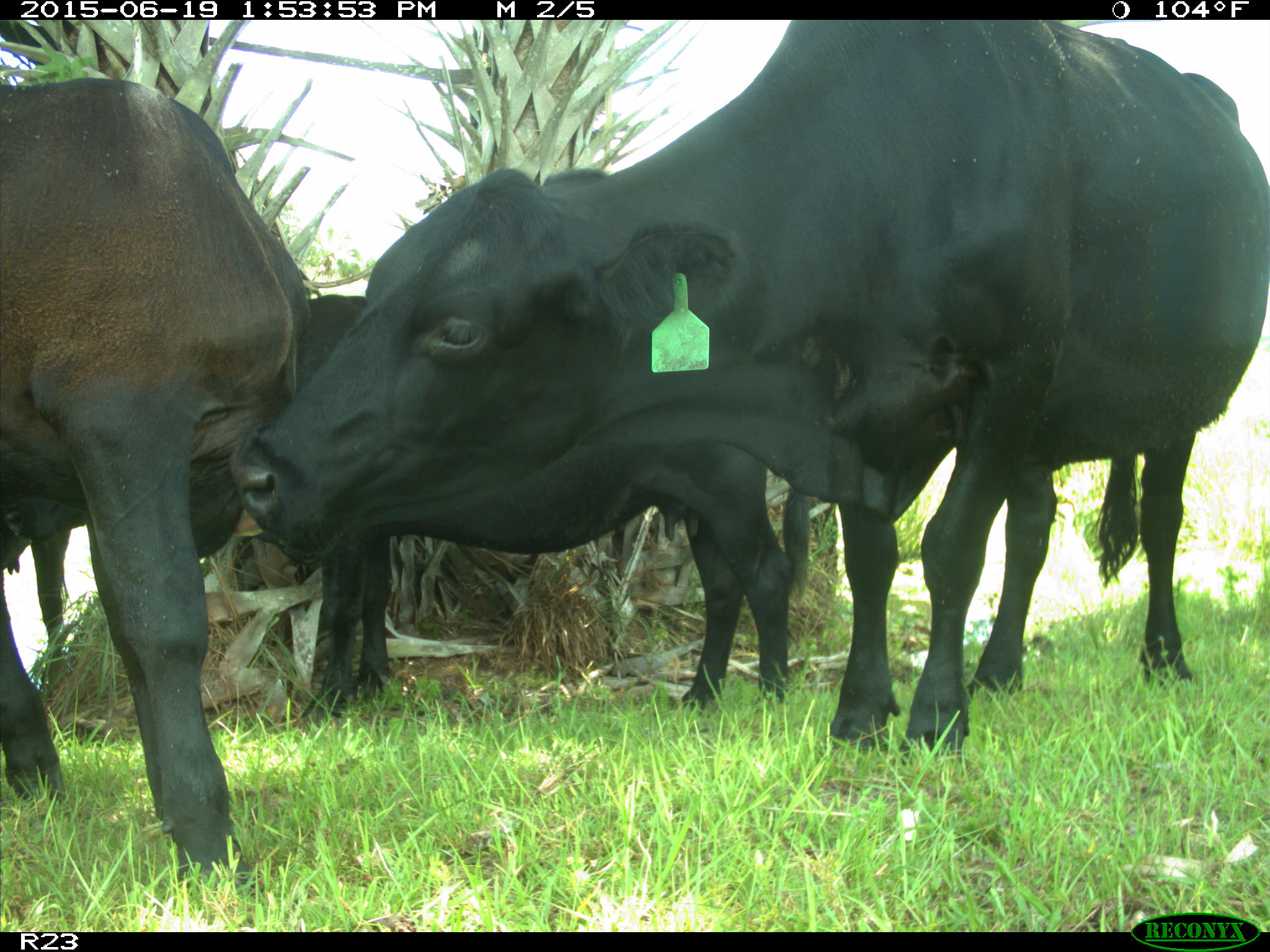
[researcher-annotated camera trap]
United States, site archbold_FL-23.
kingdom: Animalia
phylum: Chordata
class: Mammalia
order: Artiodactyla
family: Suidae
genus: Sus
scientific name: Sus scrofa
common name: wild boar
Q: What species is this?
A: Sus scrofa (wild boar).